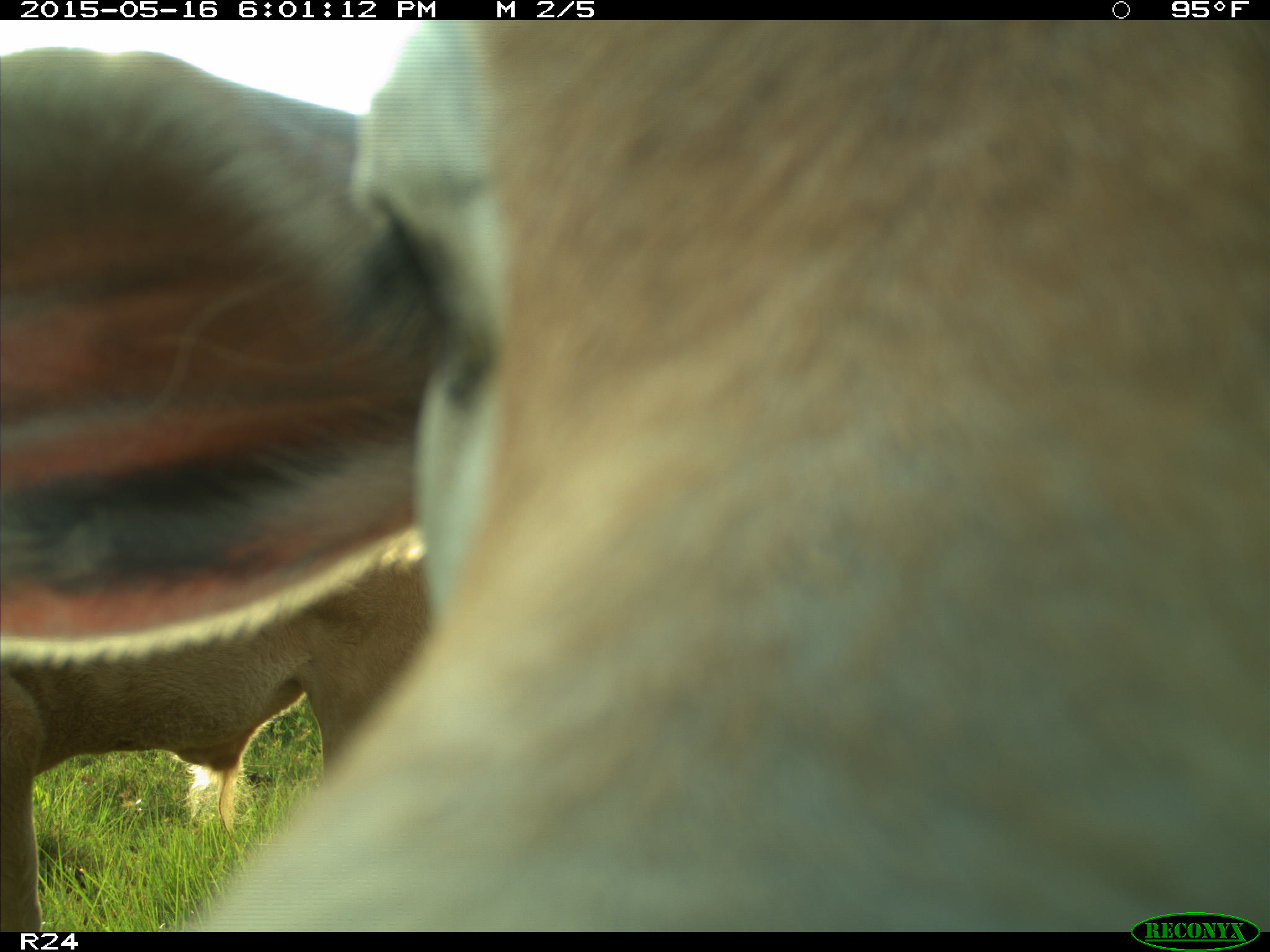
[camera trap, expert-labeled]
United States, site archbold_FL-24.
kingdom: Animalia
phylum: Chordata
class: Mammalia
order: Artiodactyla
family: Bovidae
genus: Bos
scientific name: Bos taurus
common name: domestic cow